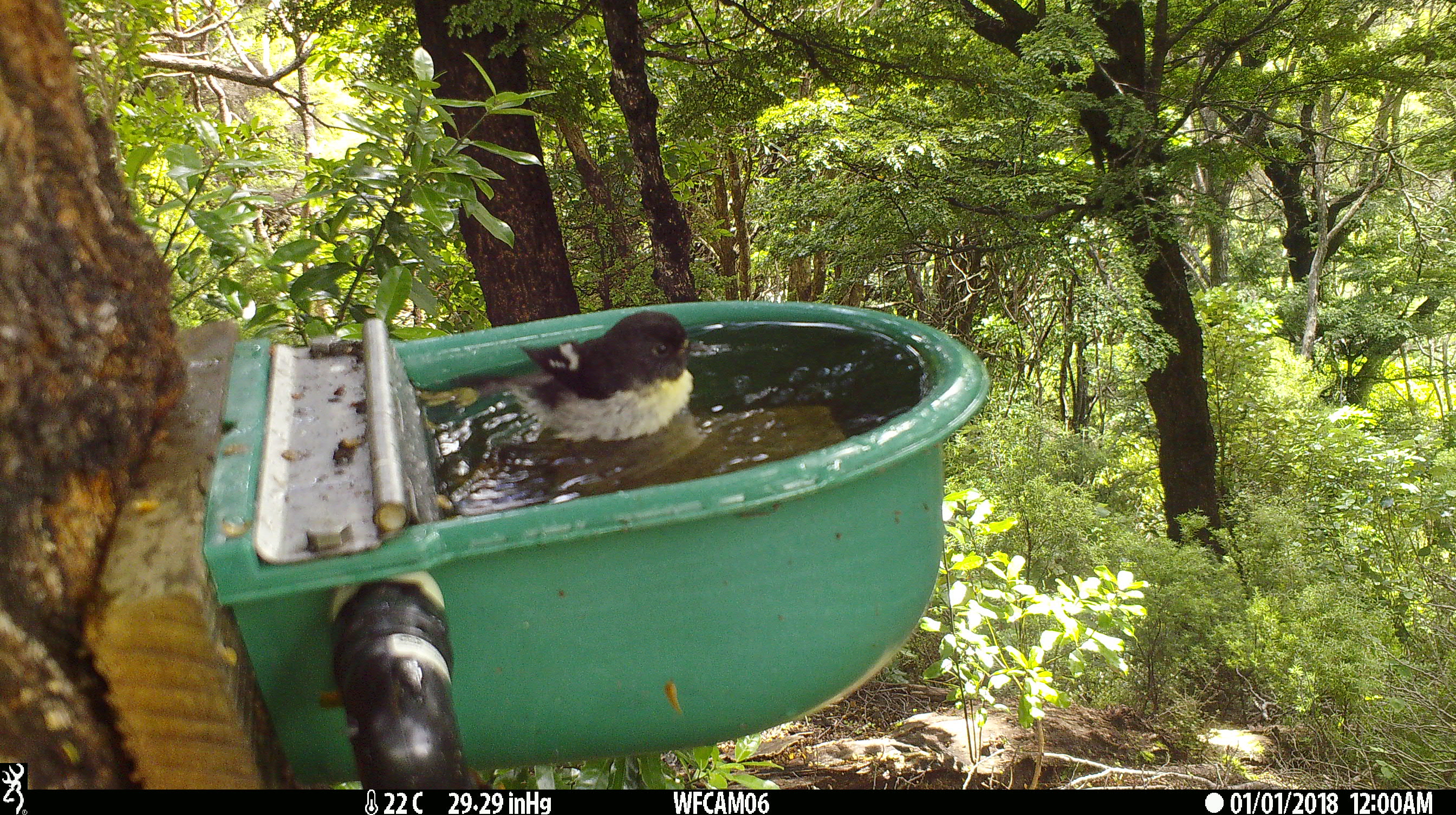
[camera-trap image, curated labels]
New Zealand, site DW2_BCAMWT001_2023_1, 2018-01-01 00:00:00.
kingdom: Animalia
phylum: Chordata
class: Aves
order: Passeriformes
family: Petroicidae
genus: Petroica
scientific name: Petroica macrocephala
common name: tomtit